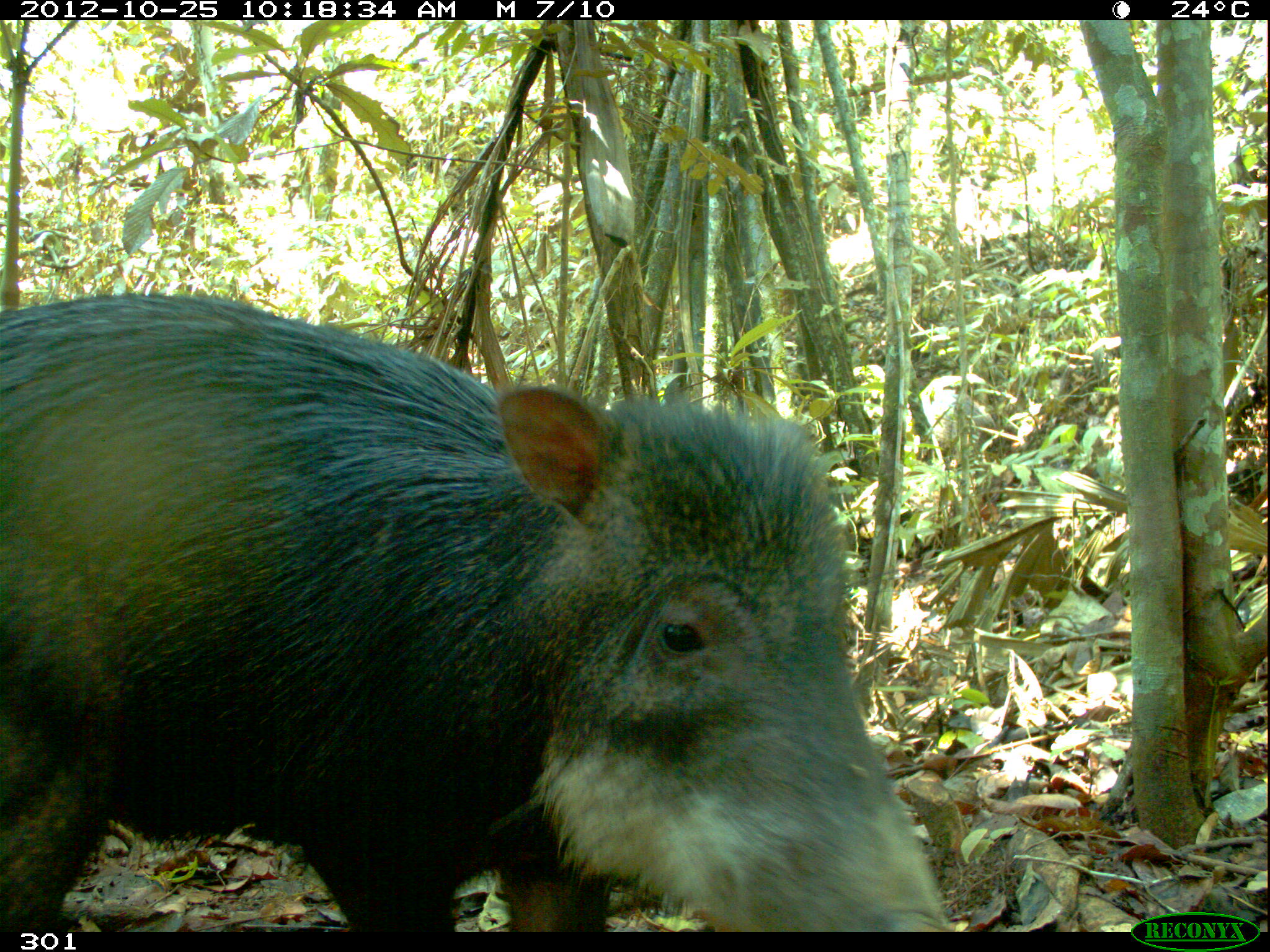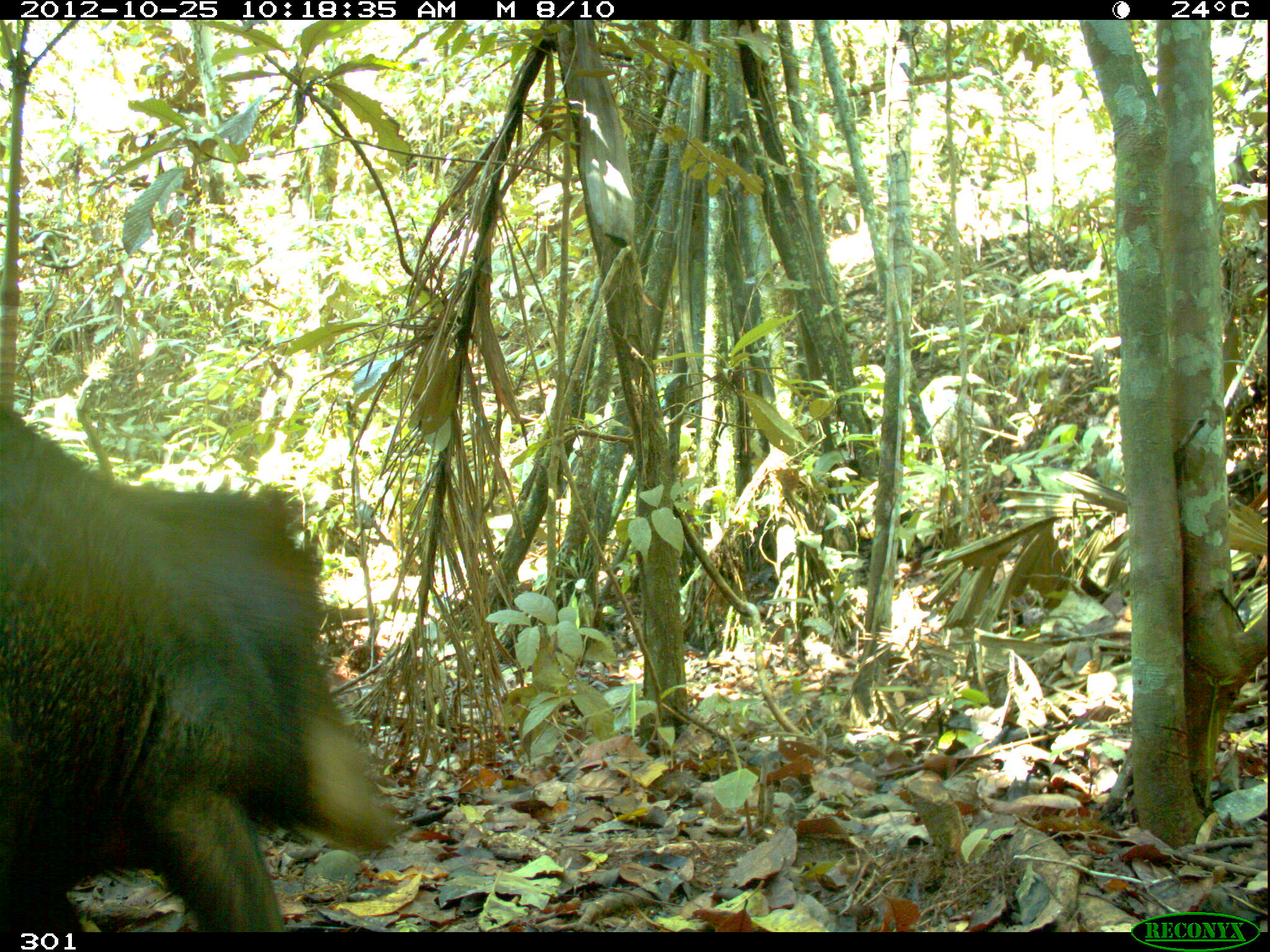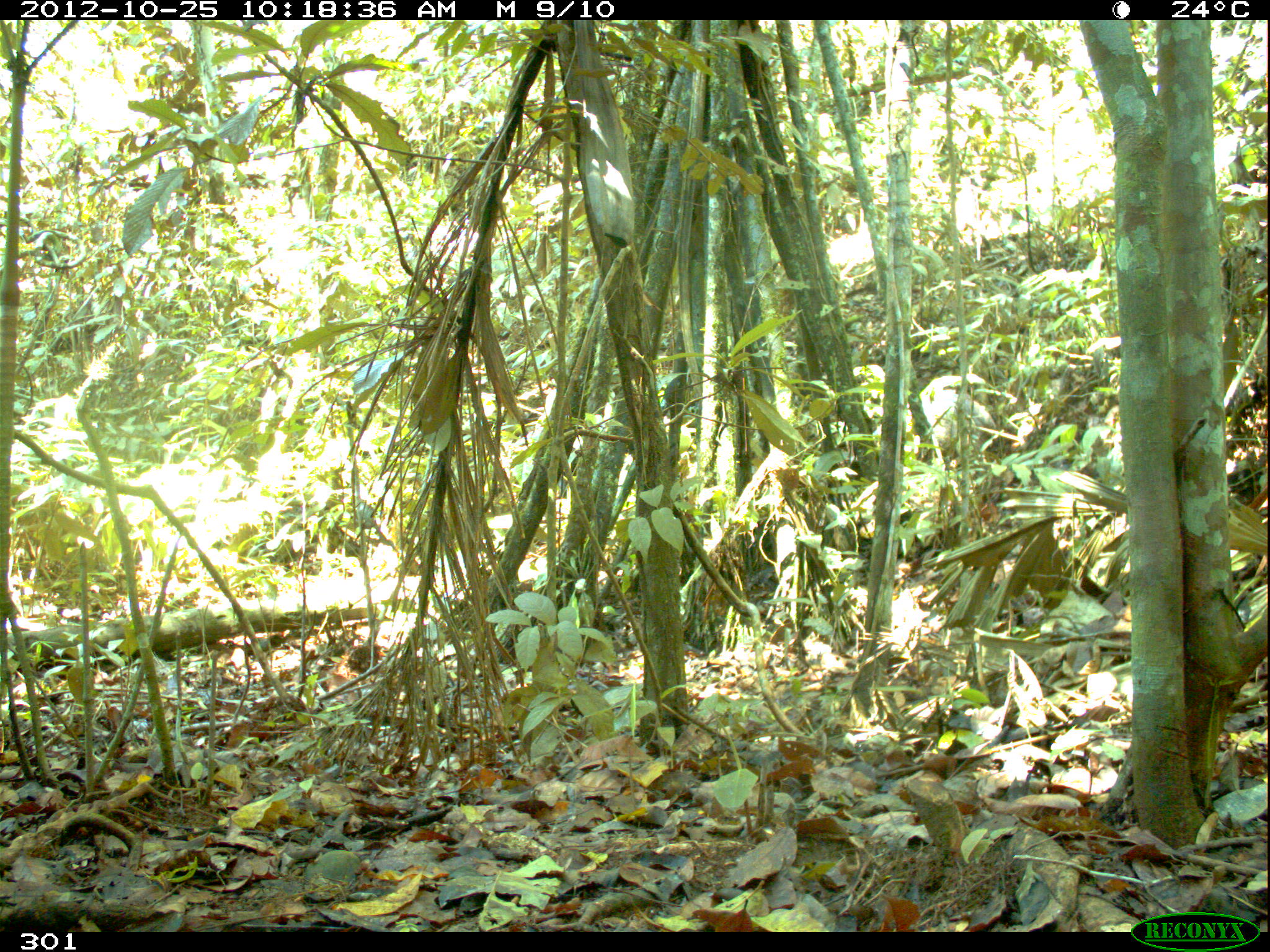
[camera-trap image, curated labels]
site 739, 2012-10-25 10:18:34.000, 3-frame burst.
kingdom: Animalia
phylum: Chordata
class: Mammalia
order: Artiodactyla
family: Tayassuidae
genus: Tayassu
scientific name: Tayassu pecari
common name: white-lipped peccary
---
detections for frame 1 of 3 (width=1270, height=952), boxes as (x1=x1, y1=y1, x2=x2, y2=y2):
tayassu pecari: (x1=0, y1=292, x2=961, y2=931); (x1=915, y1=370, x2=994, y2=456)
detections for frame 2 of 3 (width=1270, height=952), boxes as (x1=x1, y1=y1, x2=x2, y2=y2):
tayassu pecari: (x1=0, y1=411, x2=402, y2=929); (x1=872, y1=372, x2=994, y2=467)